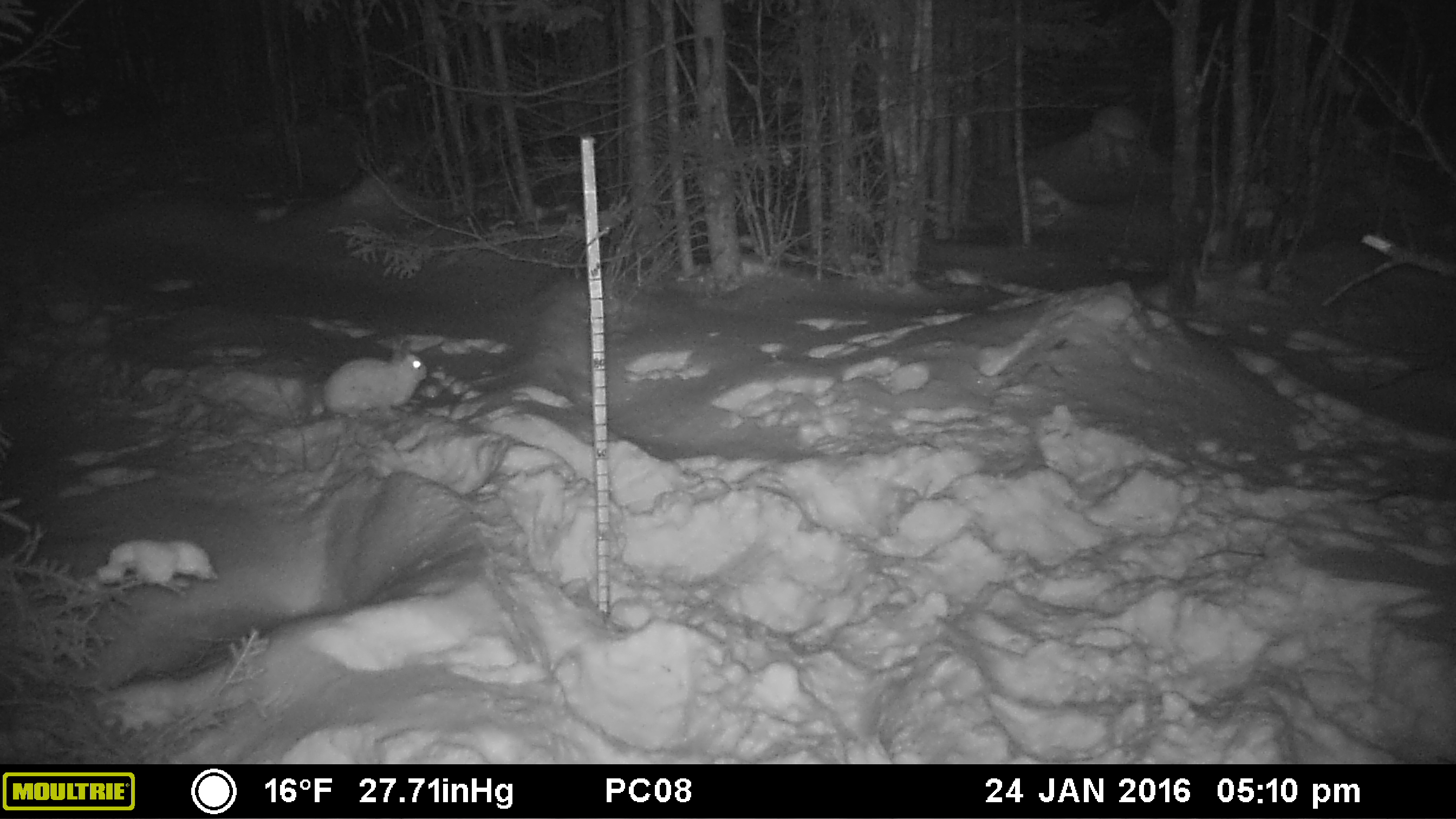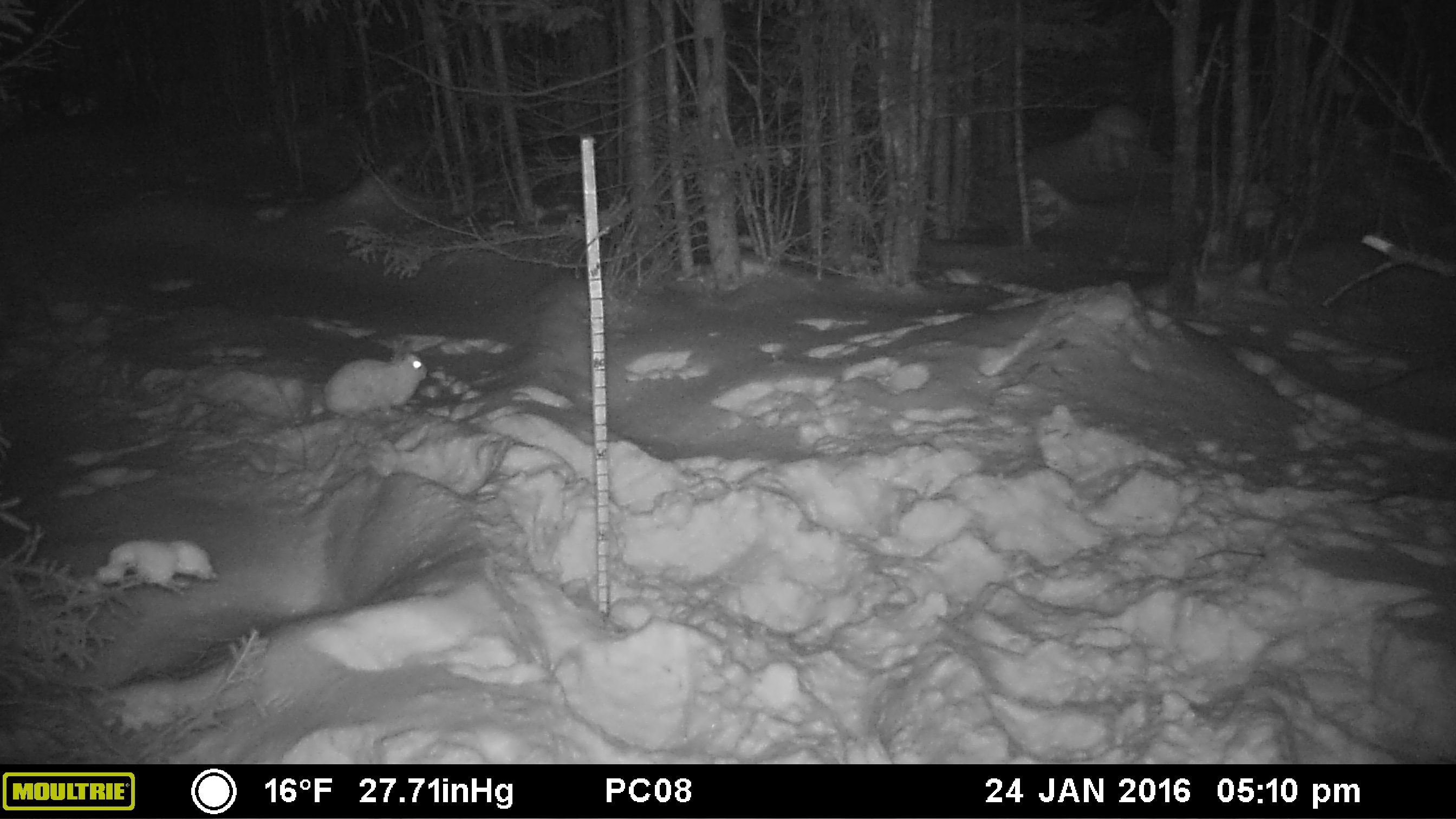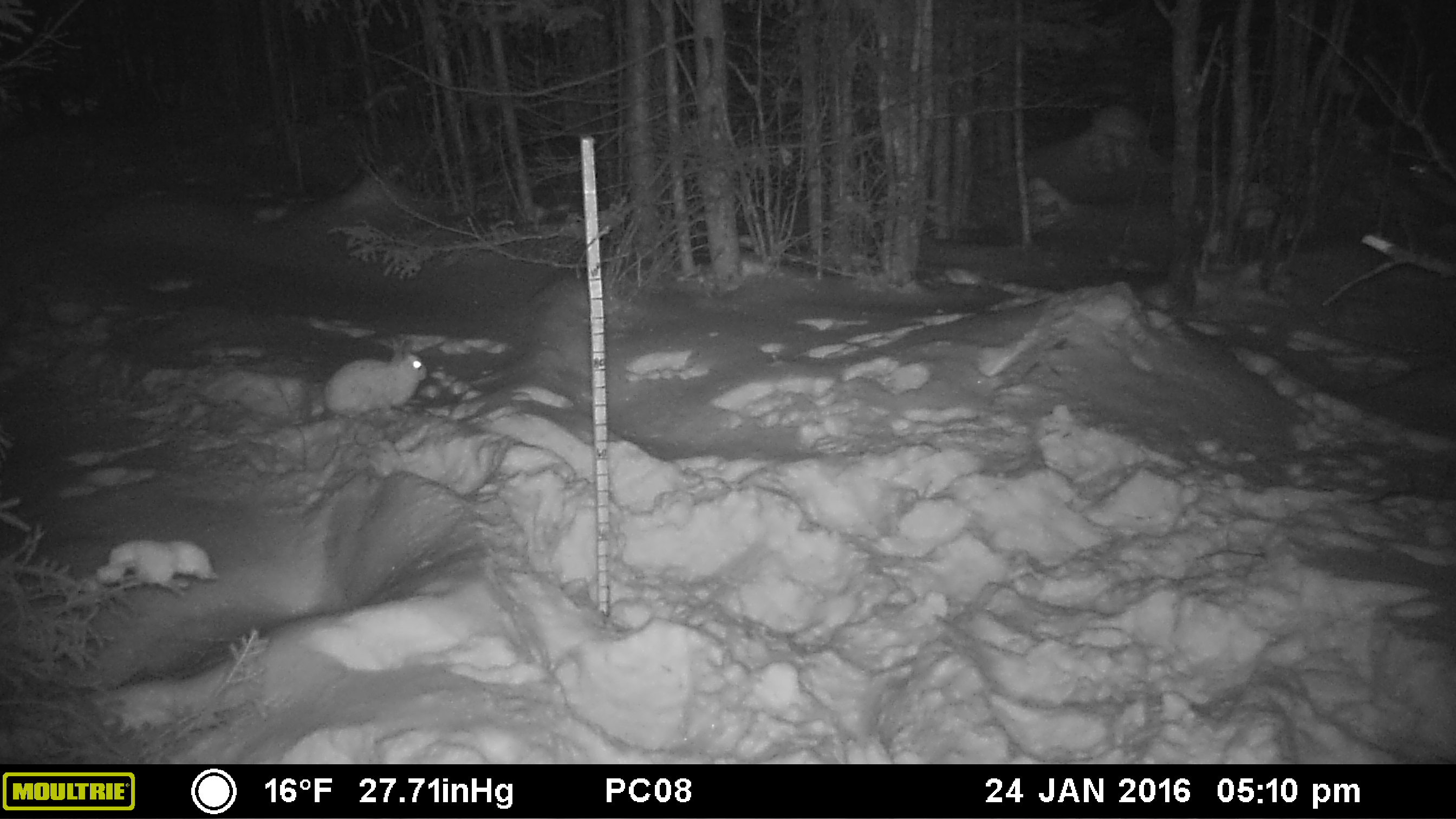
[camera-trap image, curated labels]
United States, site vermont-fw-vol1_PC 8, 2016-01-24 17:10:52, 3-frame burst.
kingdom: Animalia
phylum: Chordata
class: Mammalia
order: Lagomorpha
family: Leporidae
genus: Lepus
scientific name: Lepus americanus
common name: snowshoe hare